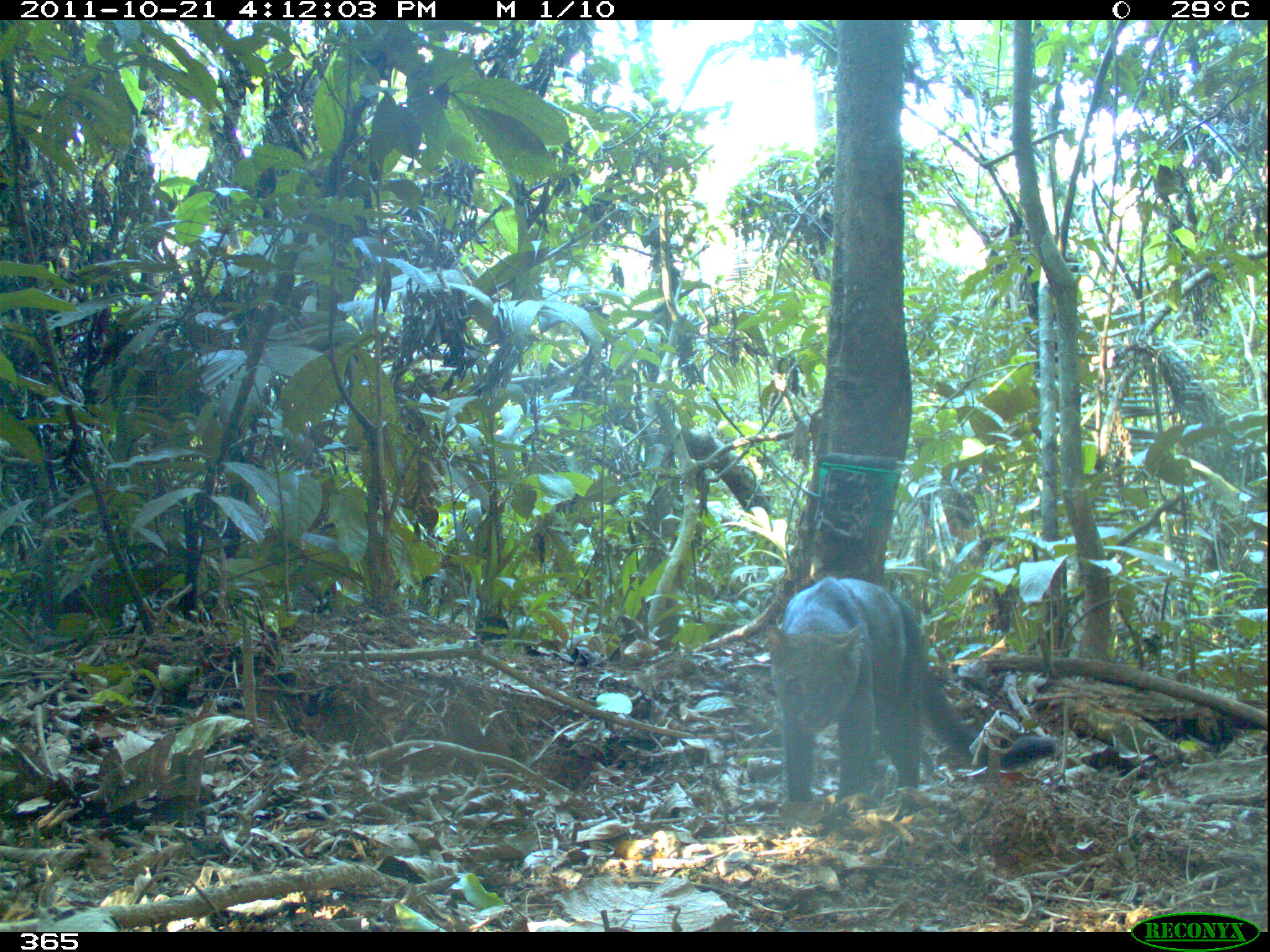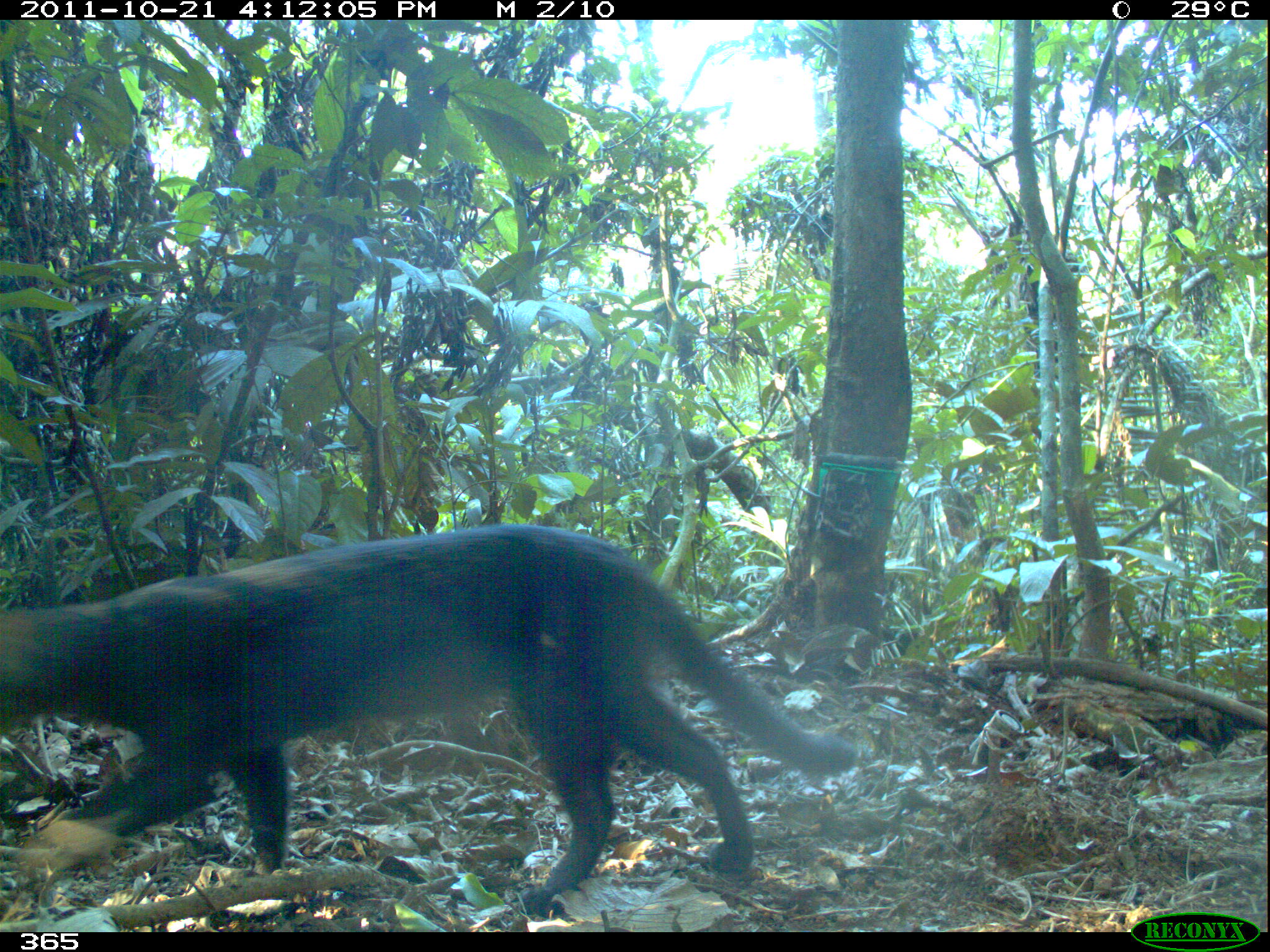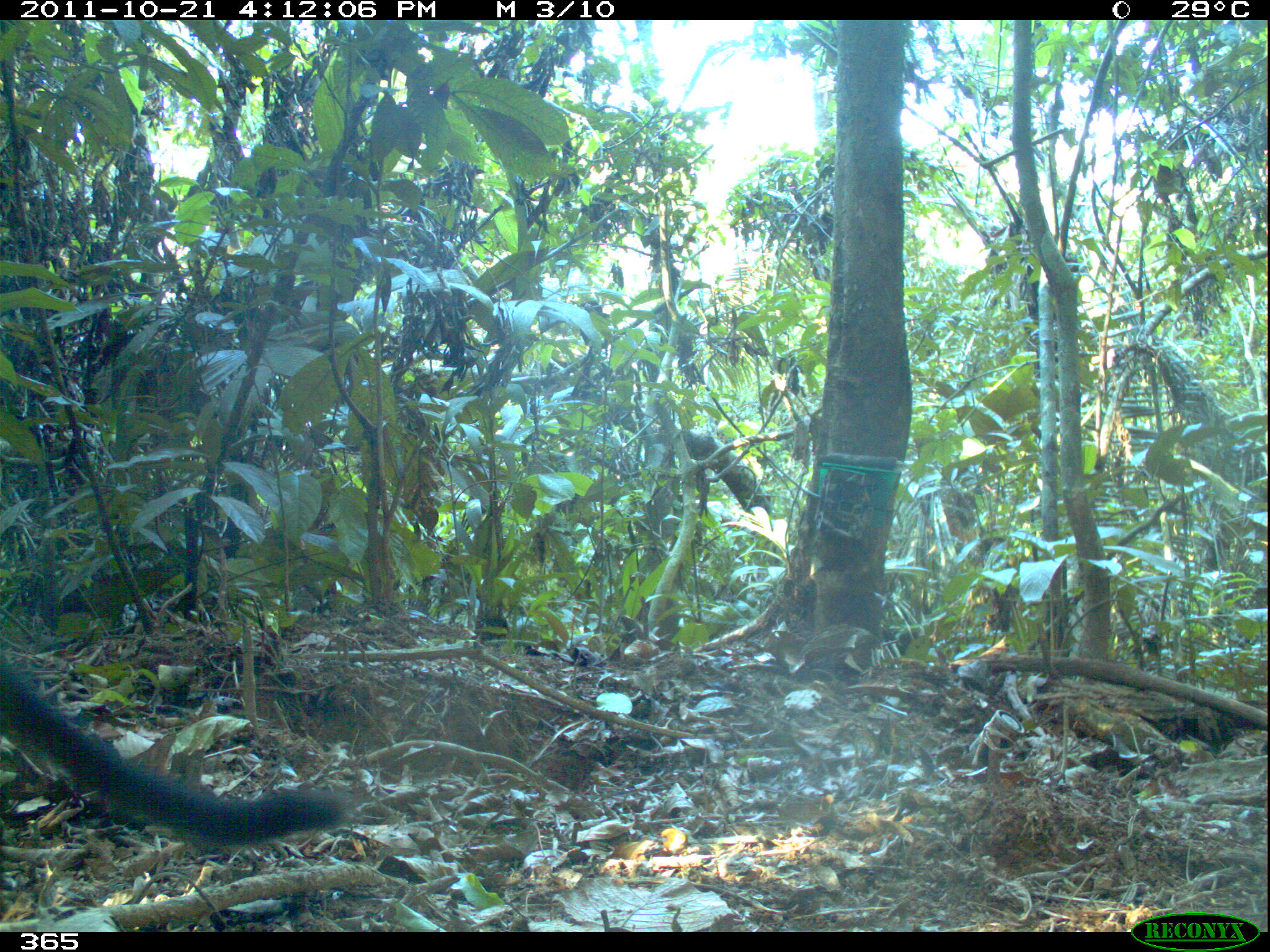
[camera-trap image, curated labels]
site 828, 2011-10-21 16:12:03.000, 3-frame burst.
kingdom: Animalia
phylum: Chordata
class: Mammalia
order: Carnivora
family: Felidae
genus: Herpailurus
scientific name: Herpailurus yagouaroundi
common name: jaguarundi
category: puma yagouaroundi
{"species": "puma yagouaroundi (jaguarundi) (Herpailurus yagouaroundi)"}